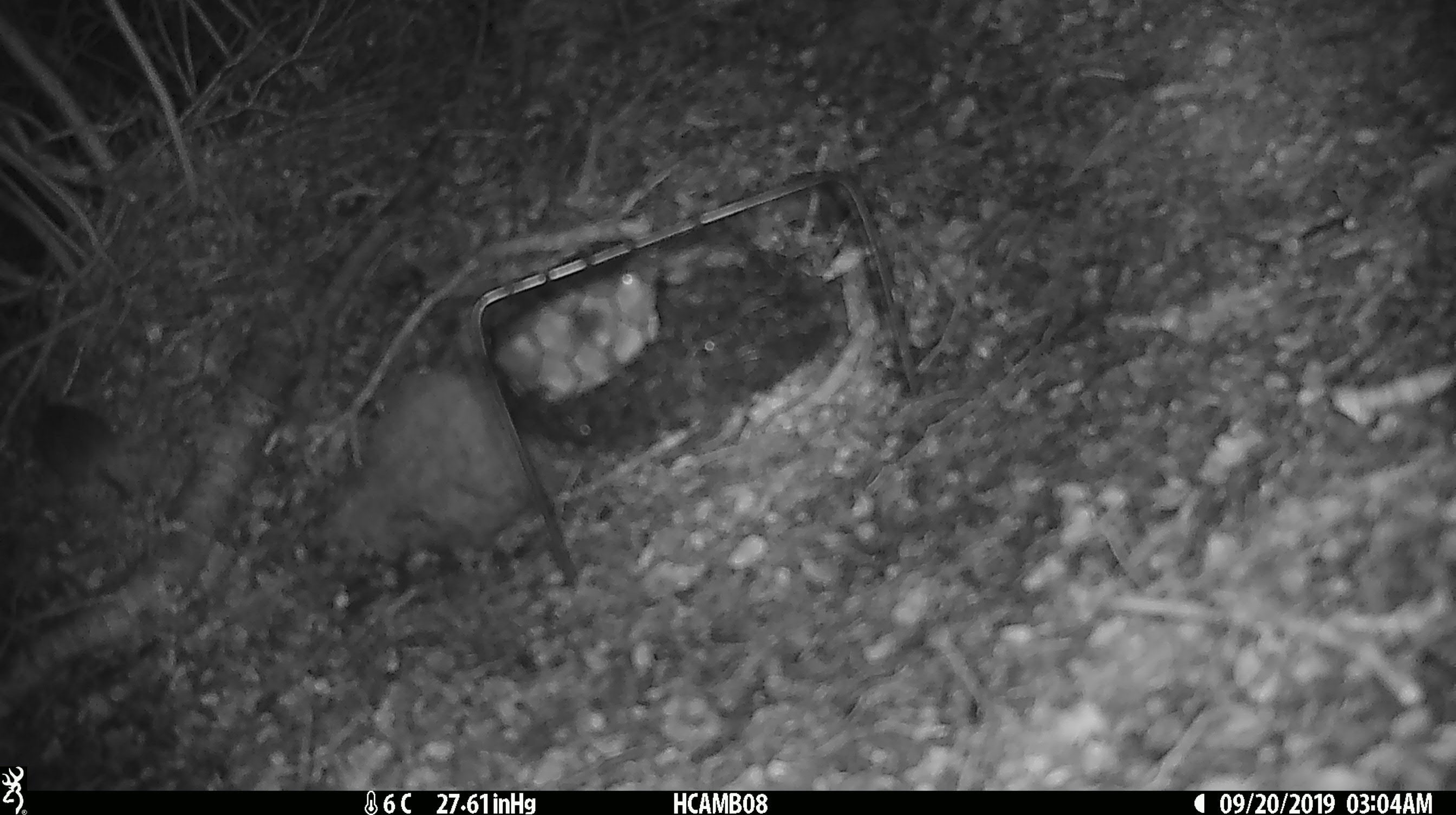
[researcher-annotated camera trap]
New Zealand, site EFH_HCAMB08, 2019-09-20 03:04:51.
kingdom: Animalia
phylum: Chordata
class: Mammalia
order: Rodentia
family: Muridae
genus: Mus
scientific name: Mus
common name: mouse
Mouse (Mus).